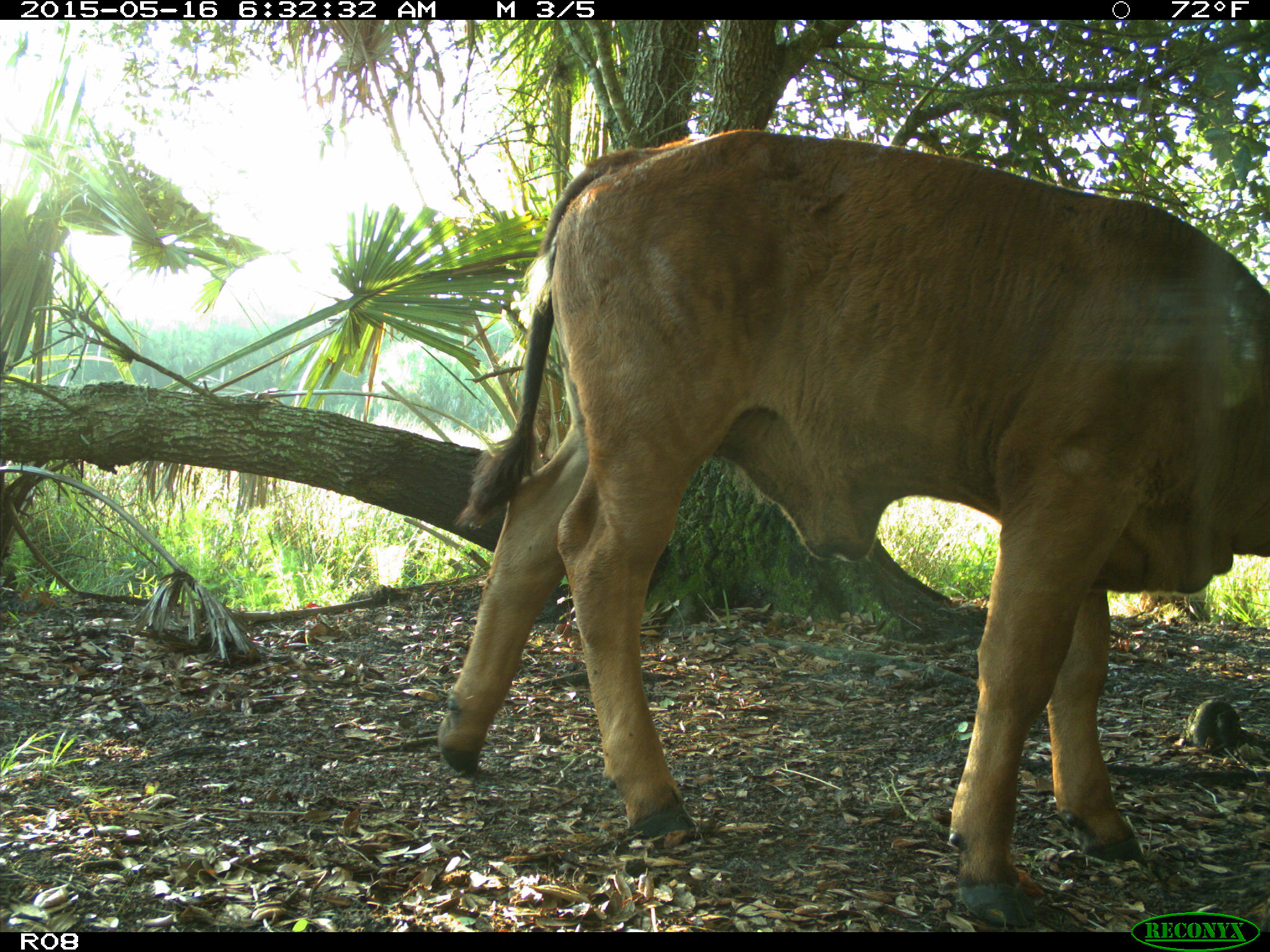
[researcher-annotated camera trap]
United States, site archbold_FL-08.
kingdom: Animalia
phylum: Chordata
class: Mammalia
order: Artiodactyla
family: Bovidae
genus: Bos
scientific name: Bos taurus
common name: domestic cow